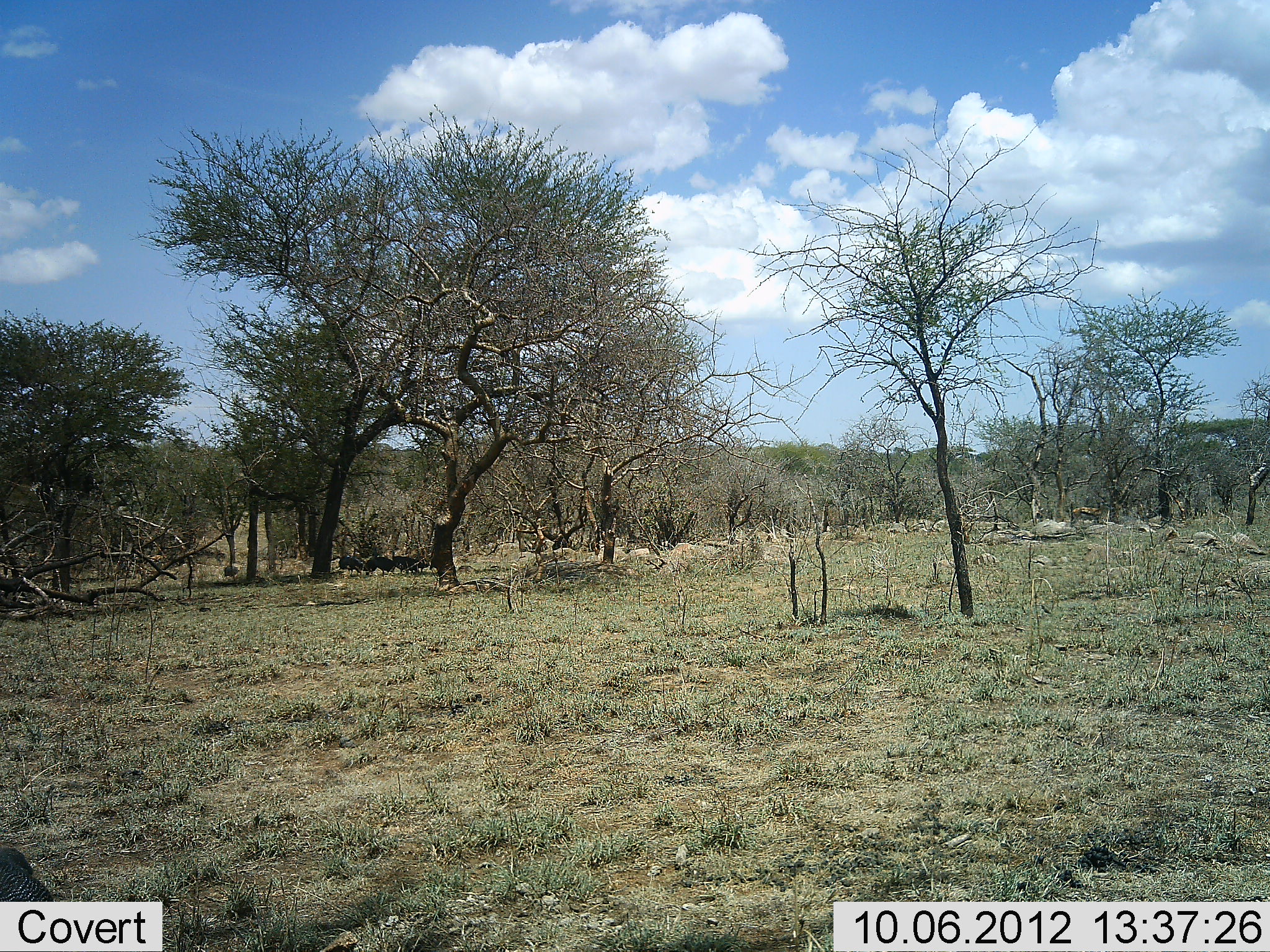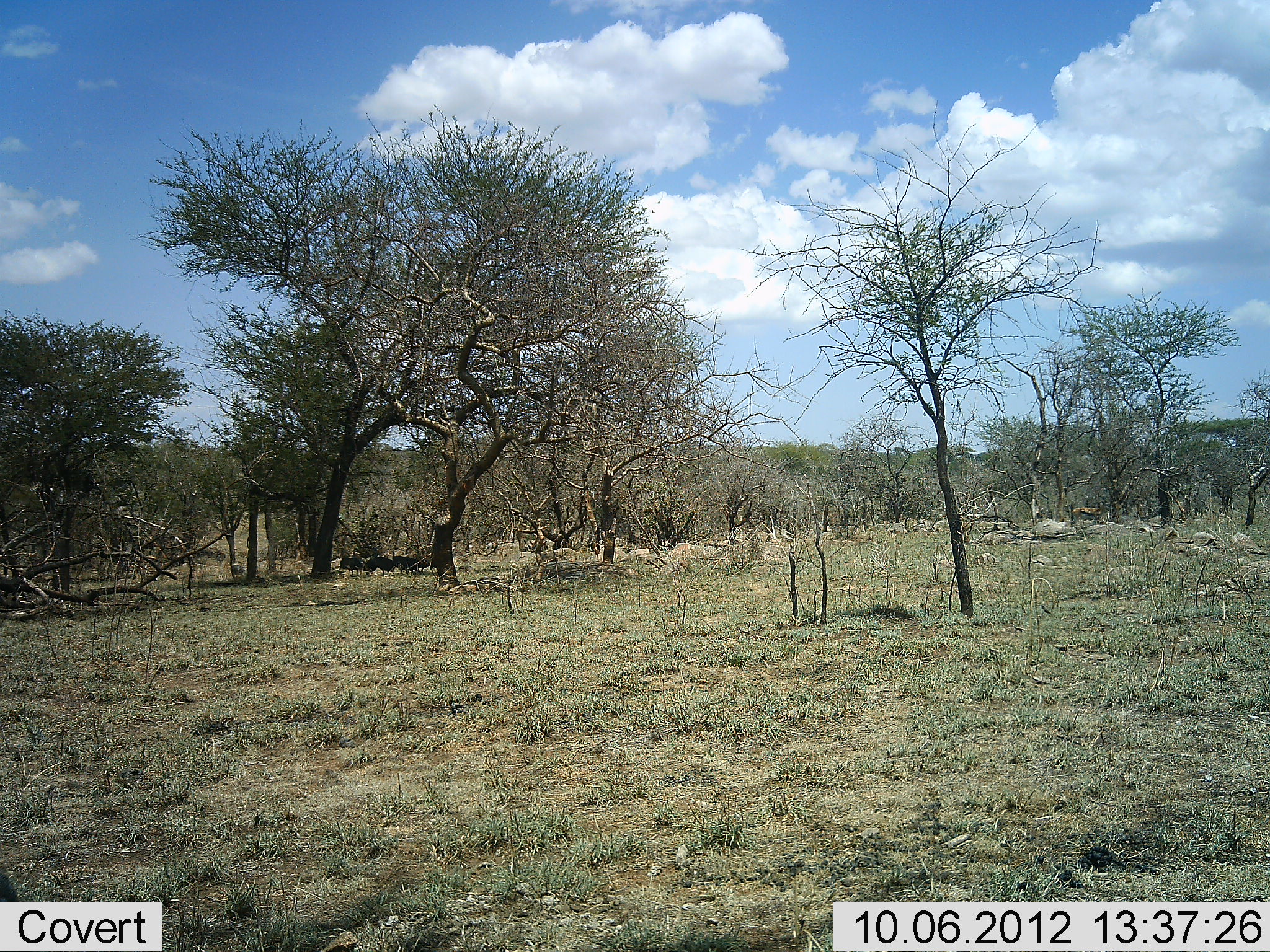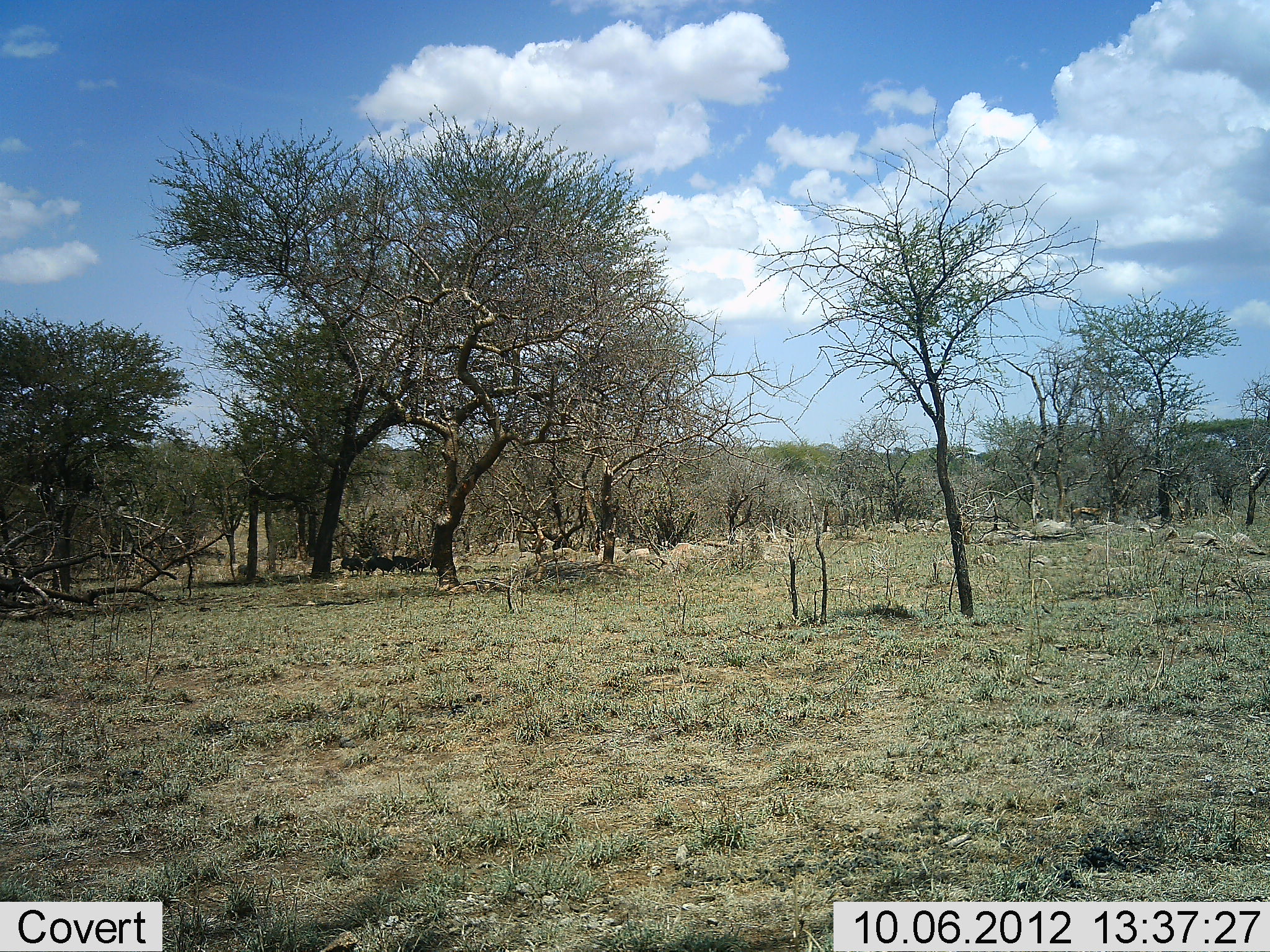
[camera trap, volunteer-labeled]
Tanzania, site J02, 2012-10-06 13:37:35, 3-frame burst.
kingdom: Animalia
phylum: Chordata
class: Aves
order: Galliformes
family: Numididae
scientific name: Numididae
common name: guinea fowl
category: guineafowl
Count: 7.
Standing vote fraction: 71%.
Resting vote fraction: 14%.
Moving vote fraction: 43%.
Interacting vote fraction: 0%.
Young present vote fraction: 0%.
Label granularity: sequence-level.